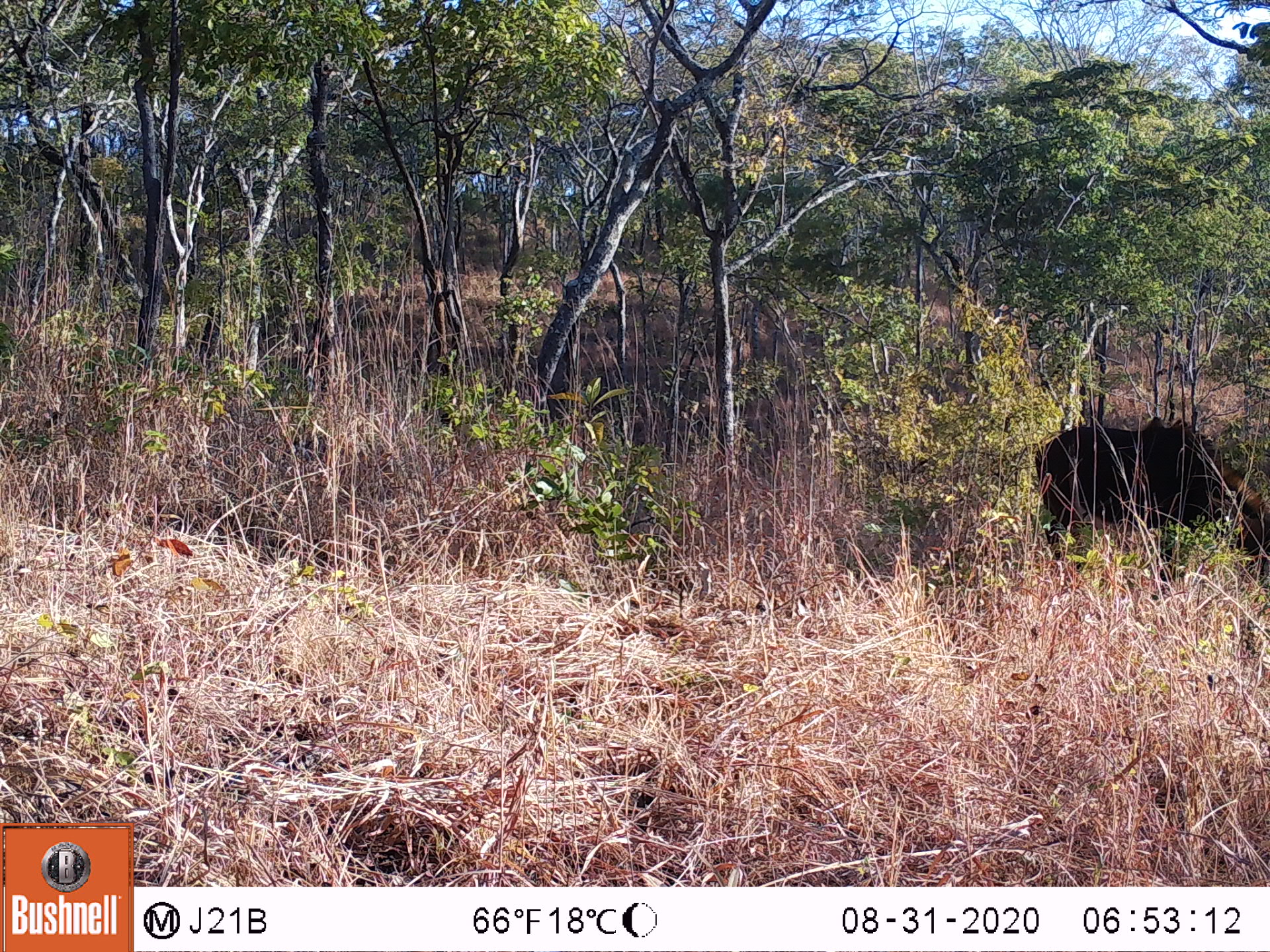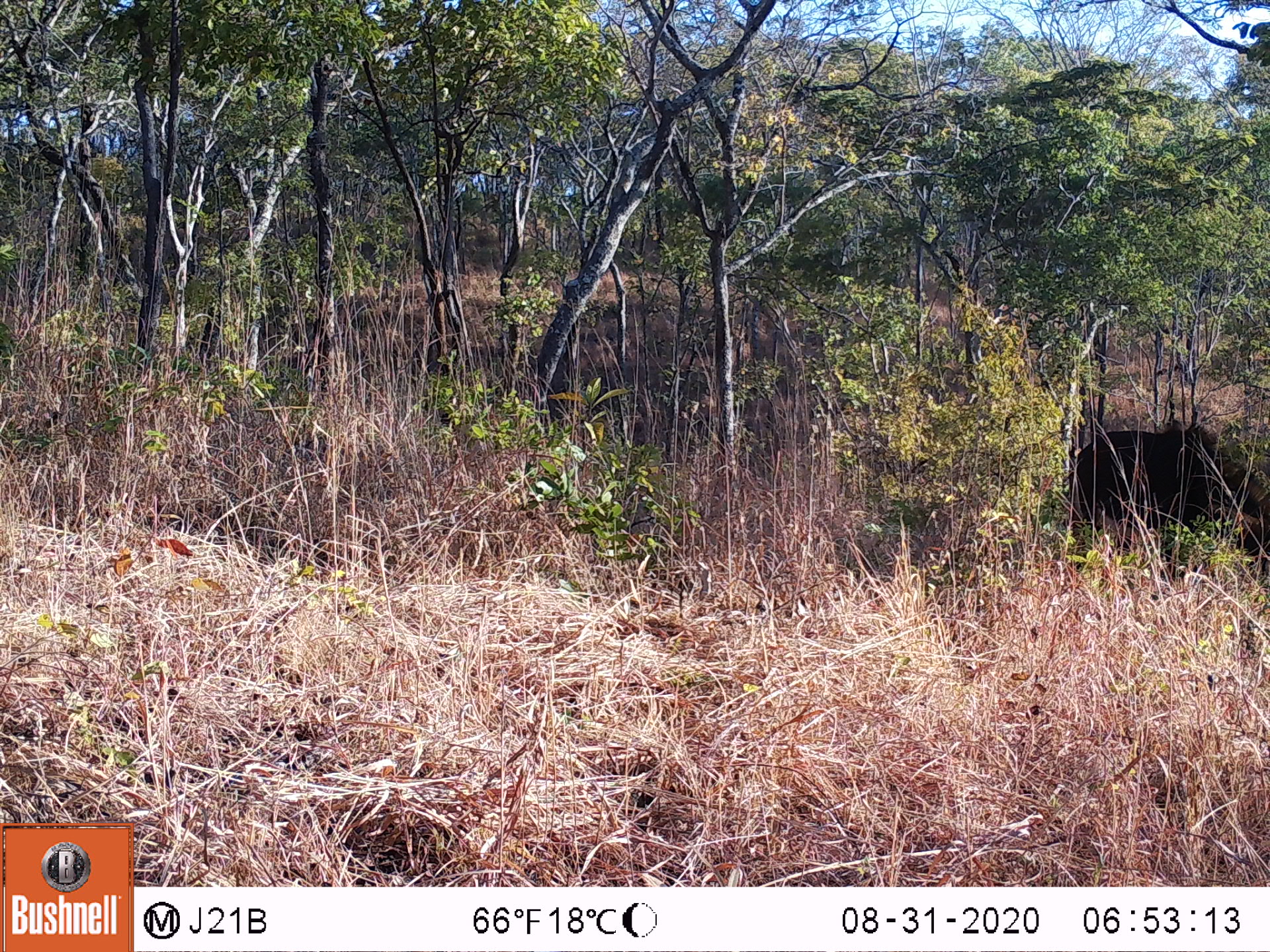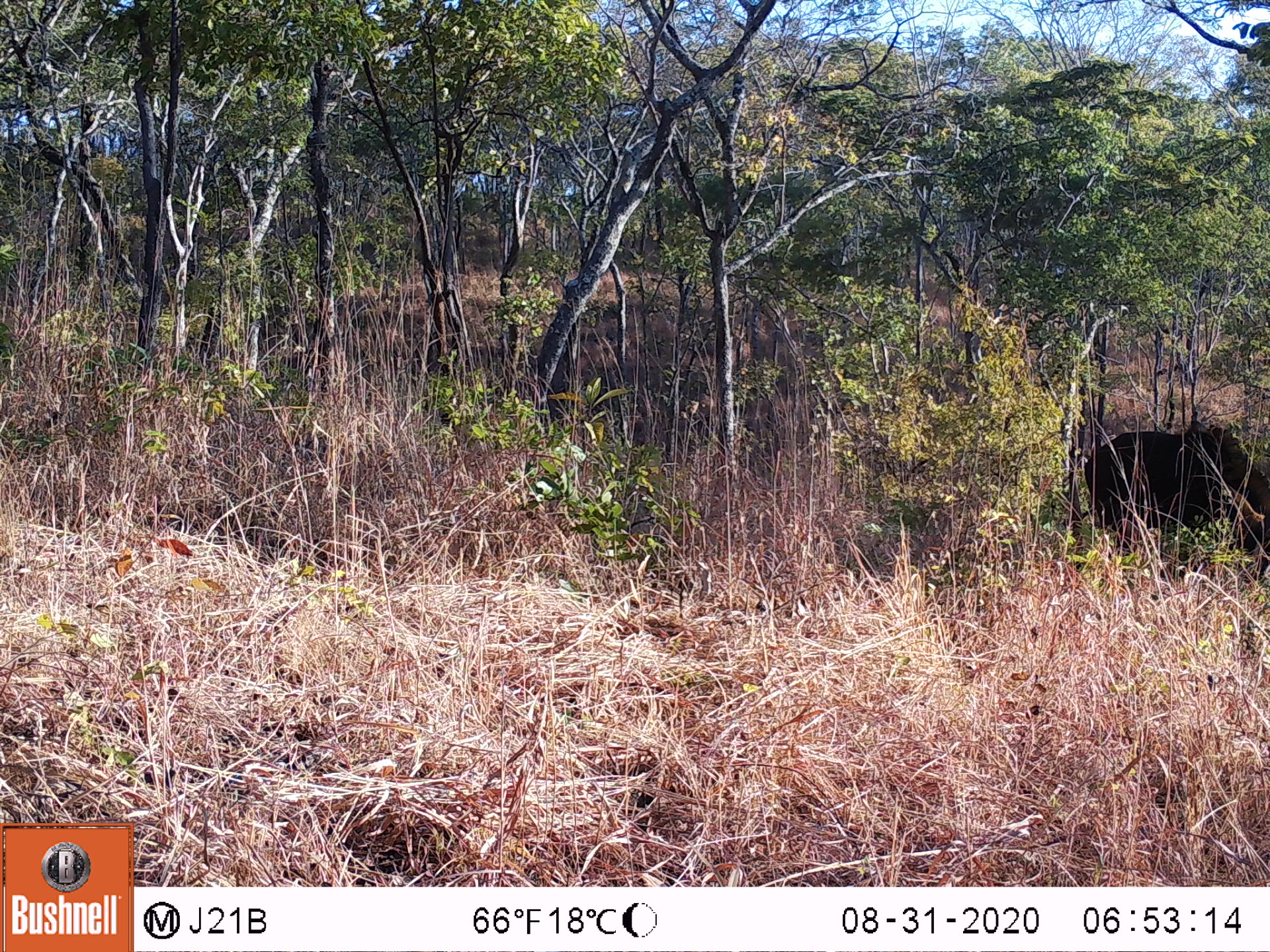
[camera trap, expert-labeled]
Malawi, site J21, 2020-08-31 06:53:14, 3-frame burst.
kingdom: Animalia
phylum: Chordata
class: Mammalia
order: Artiodactyla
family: Bovidae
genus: Hippotragus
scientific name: Hippotragus niger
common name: sable antelope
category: sable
Sable (sable antelope) (Hippotragus niger), count 1.